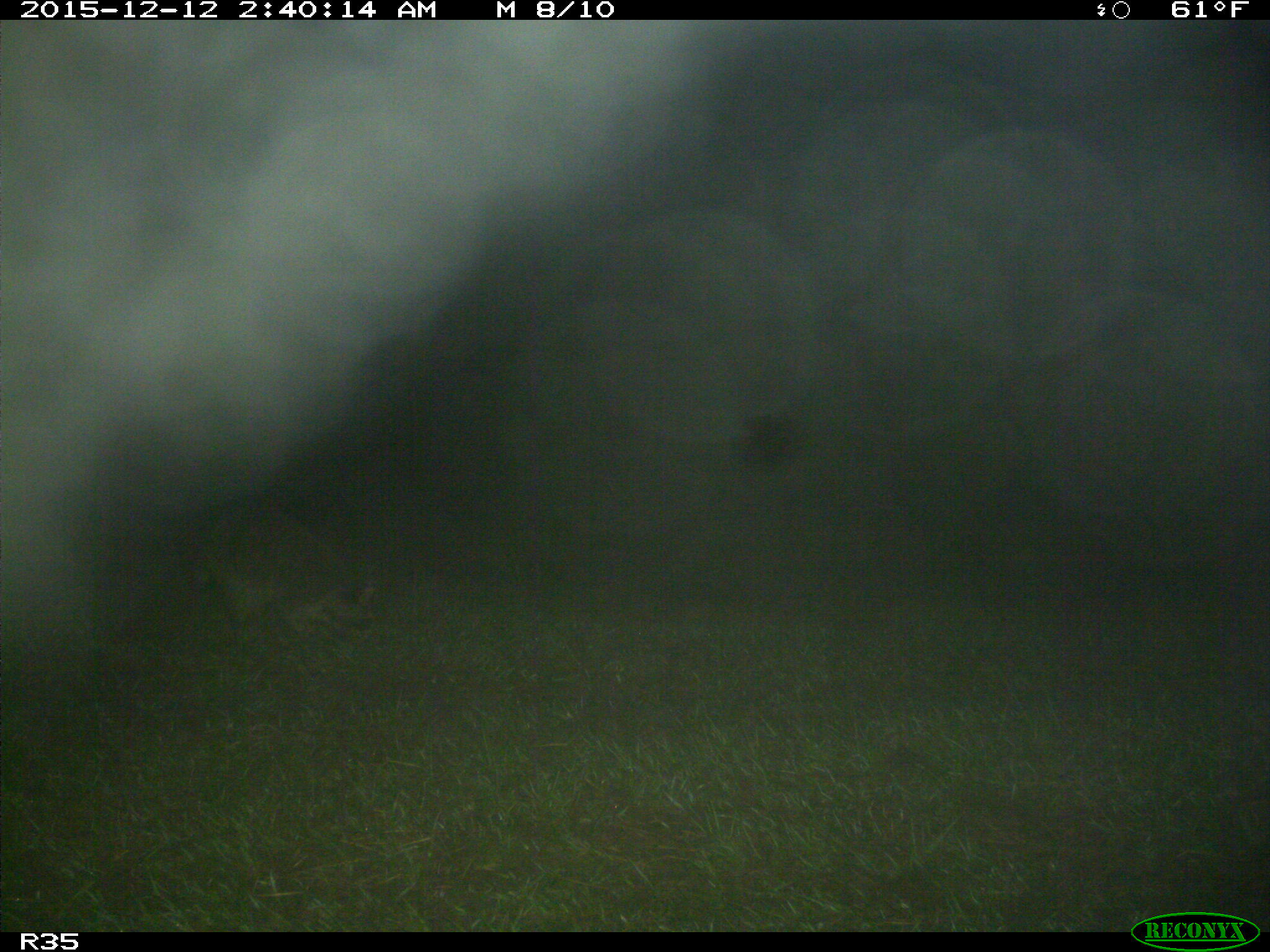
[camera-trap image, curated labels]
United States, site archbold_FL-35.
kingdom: Animalia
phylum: Chordata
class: Mammalia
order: Carnivora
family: Procyonidae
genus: Procyon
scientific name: Procyon lotor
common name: common raccoon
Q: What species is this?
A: Procyon lotor (common raccoon).